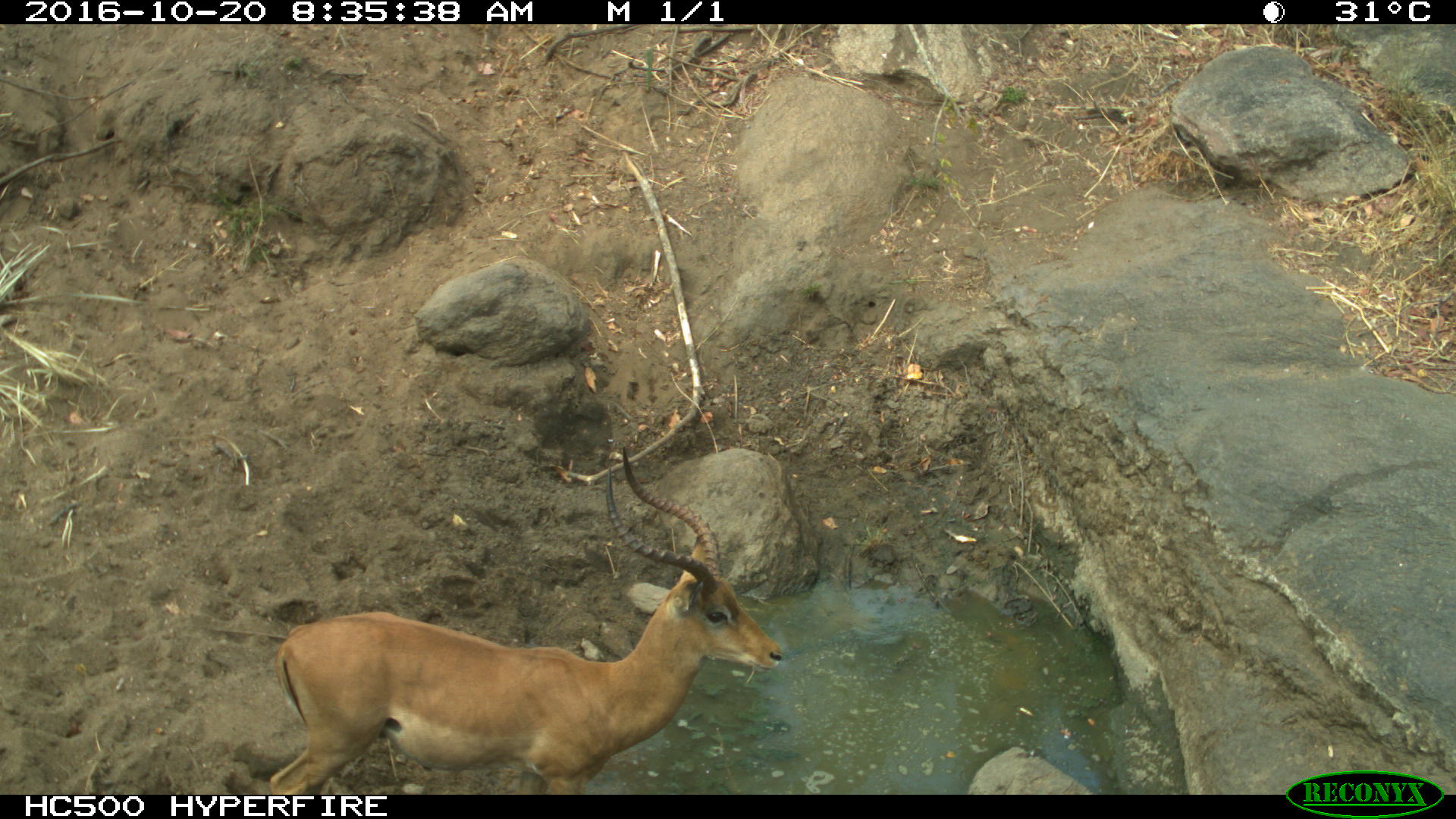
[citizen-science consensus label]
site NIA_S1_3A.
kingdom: Animalia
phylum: Chordata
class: Mammalia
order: Artiodactyla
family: Bovidae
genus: Aepyceros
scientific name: Aepyceros melampus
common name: impala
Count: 1.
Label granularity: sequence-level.